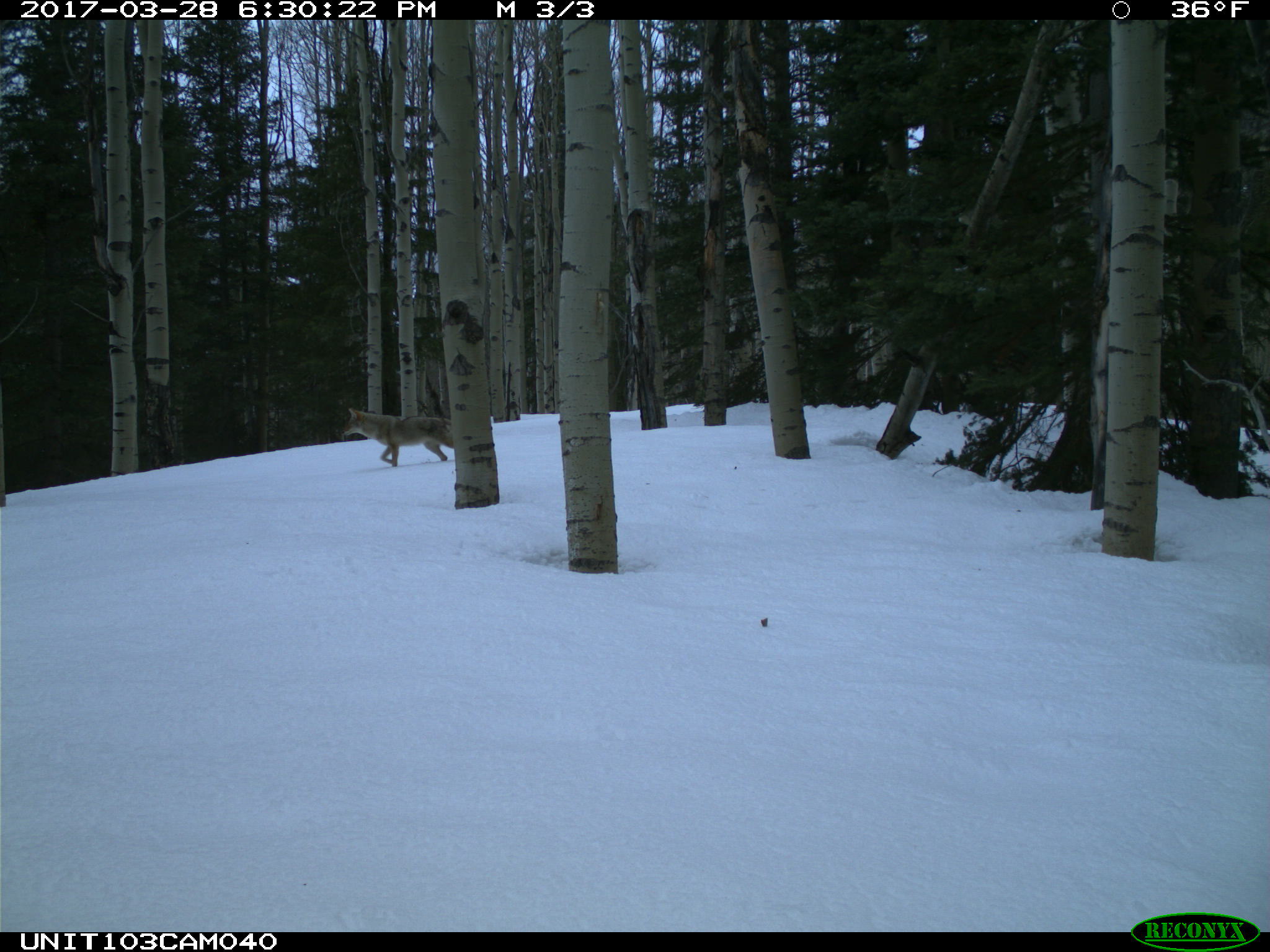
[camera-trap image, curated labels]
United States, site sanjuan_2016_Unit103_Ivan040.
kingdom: Animalia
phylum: Chordata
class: Mammalia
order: Carnivora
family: Canidae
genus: Canis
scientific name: Canis latrans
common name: coyote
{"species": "Canis latrans (coyote)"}